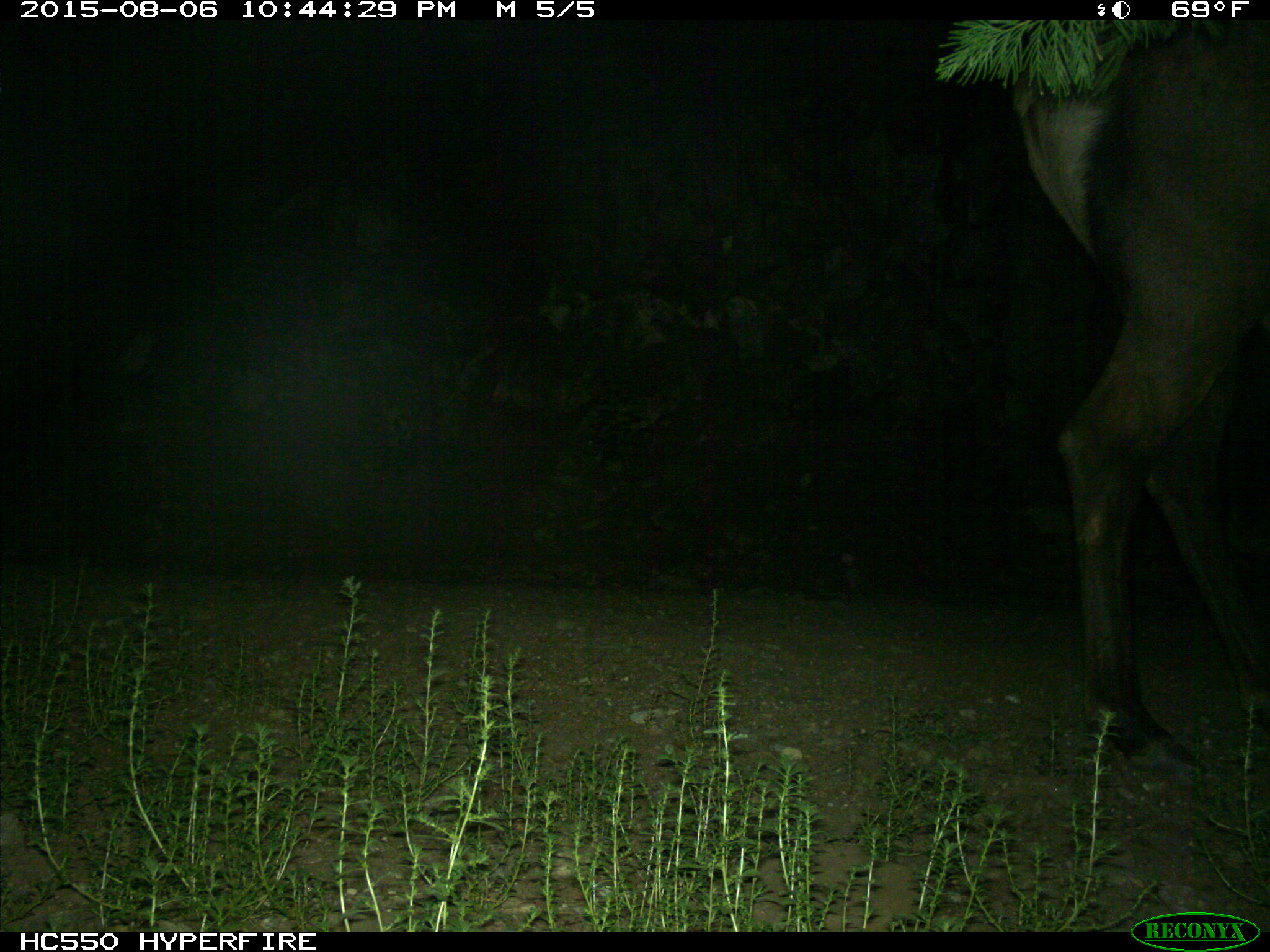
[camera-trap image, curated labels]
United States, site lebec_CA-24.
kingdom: Animalia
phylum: Chordata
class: Mammalia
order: Artiodactyla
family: Cervidae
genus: Cervus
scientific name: Cervus canadensis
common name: elk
Cervus canadensis (elk).